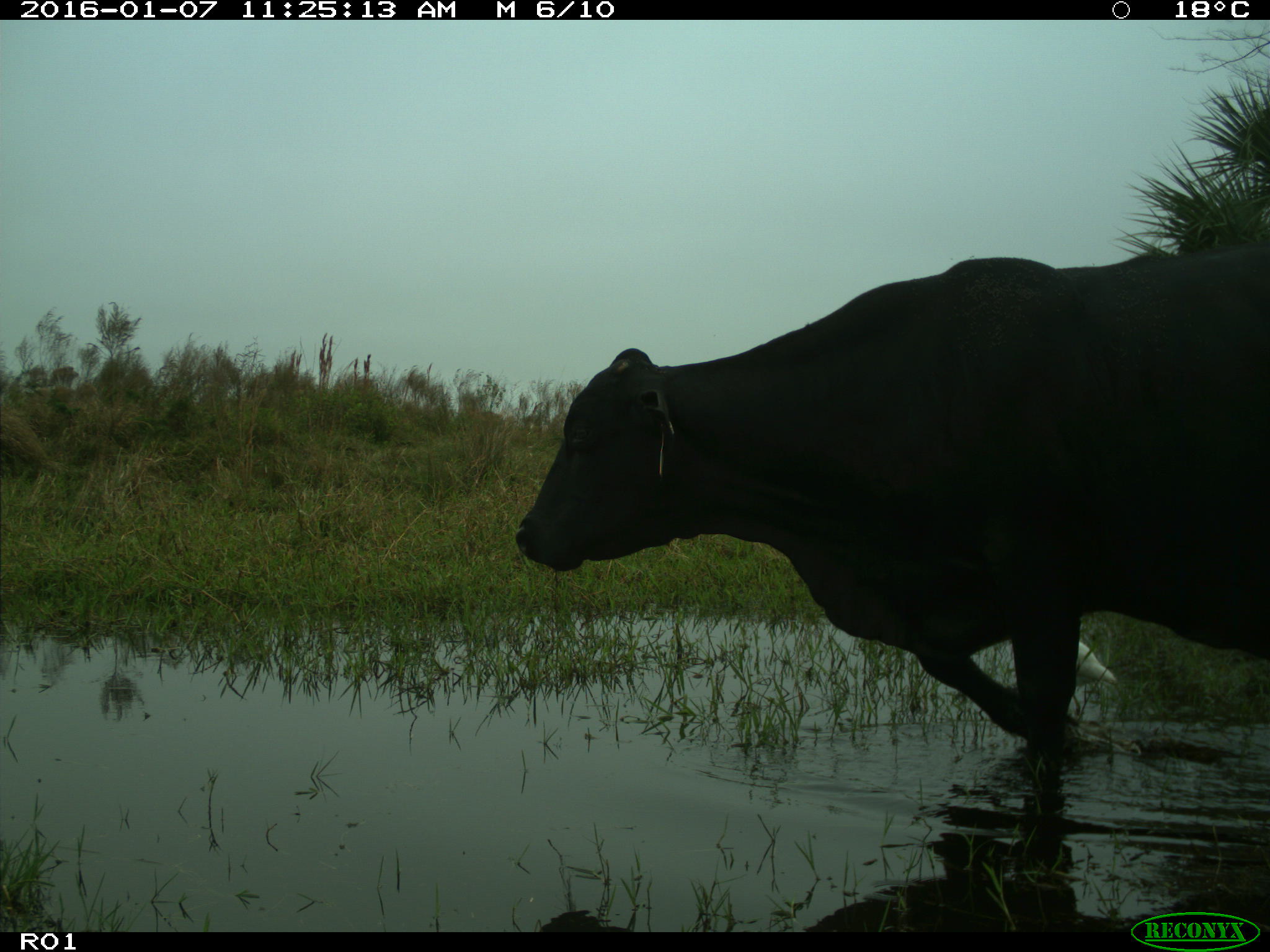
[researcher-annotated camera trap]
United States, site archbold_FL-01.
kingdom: Animalia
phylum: Chordata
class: Mammalia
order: Artiodactyla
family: Bovidae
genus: Bos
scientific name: Bos taurus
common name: domestic cow